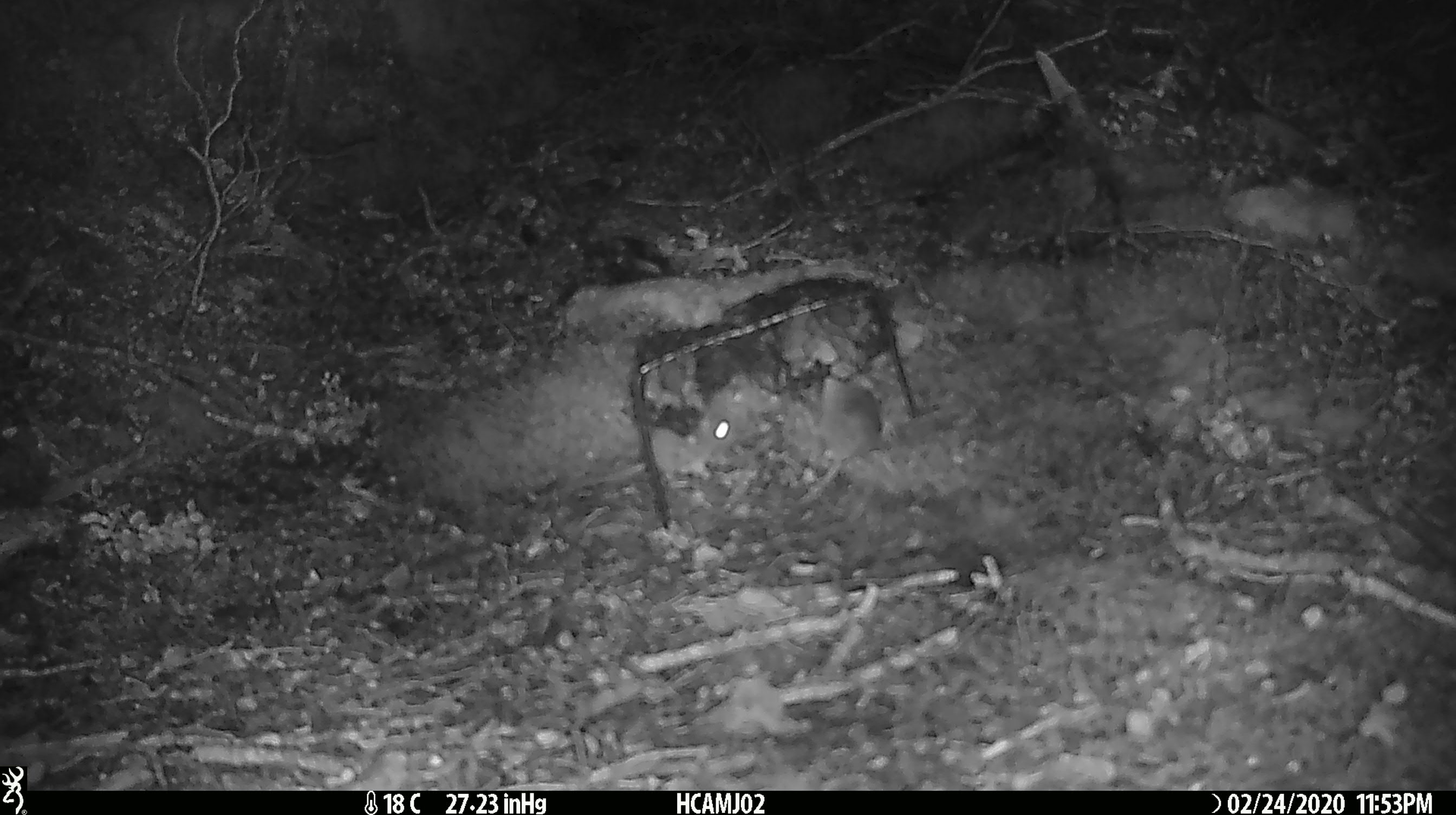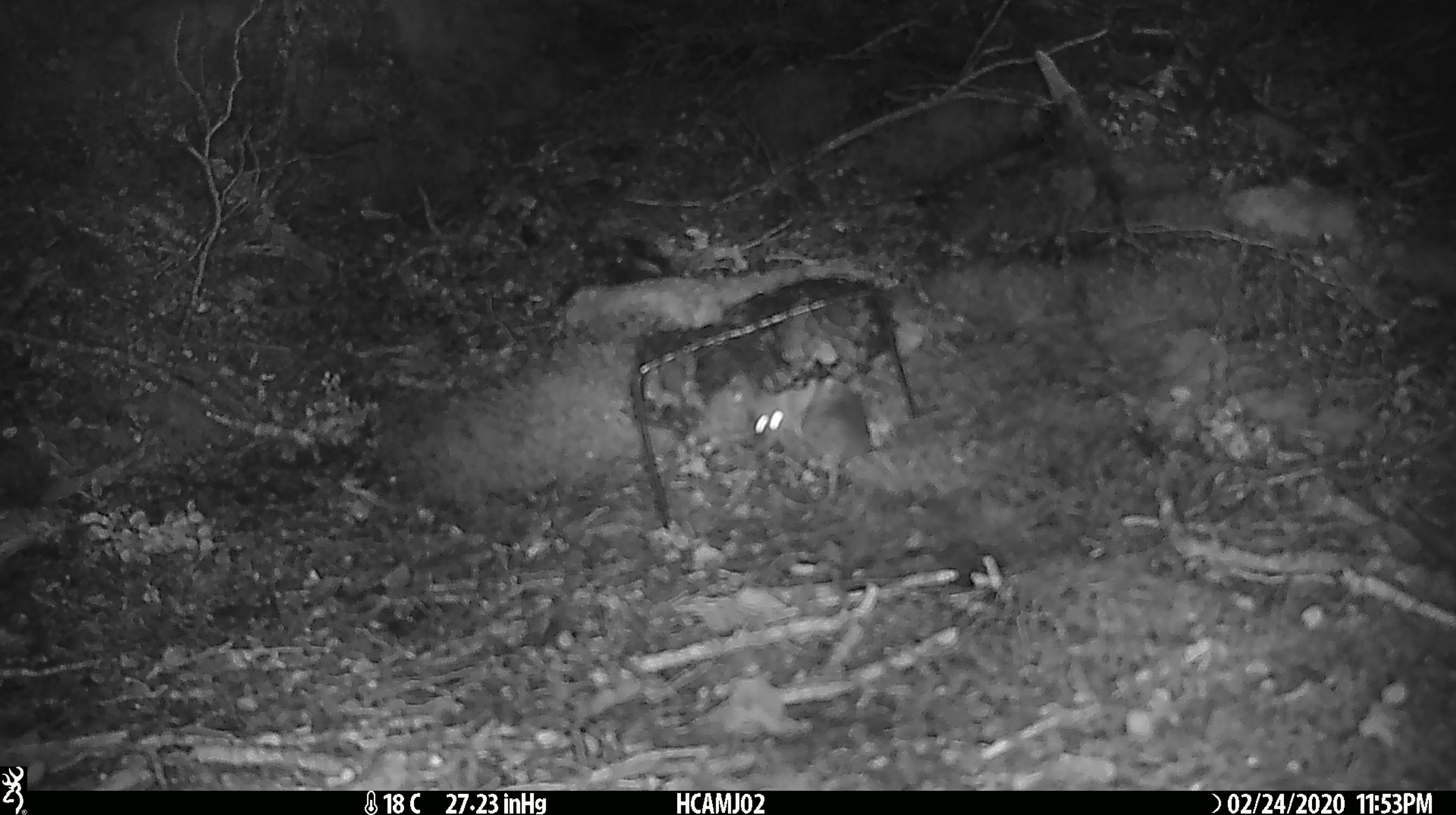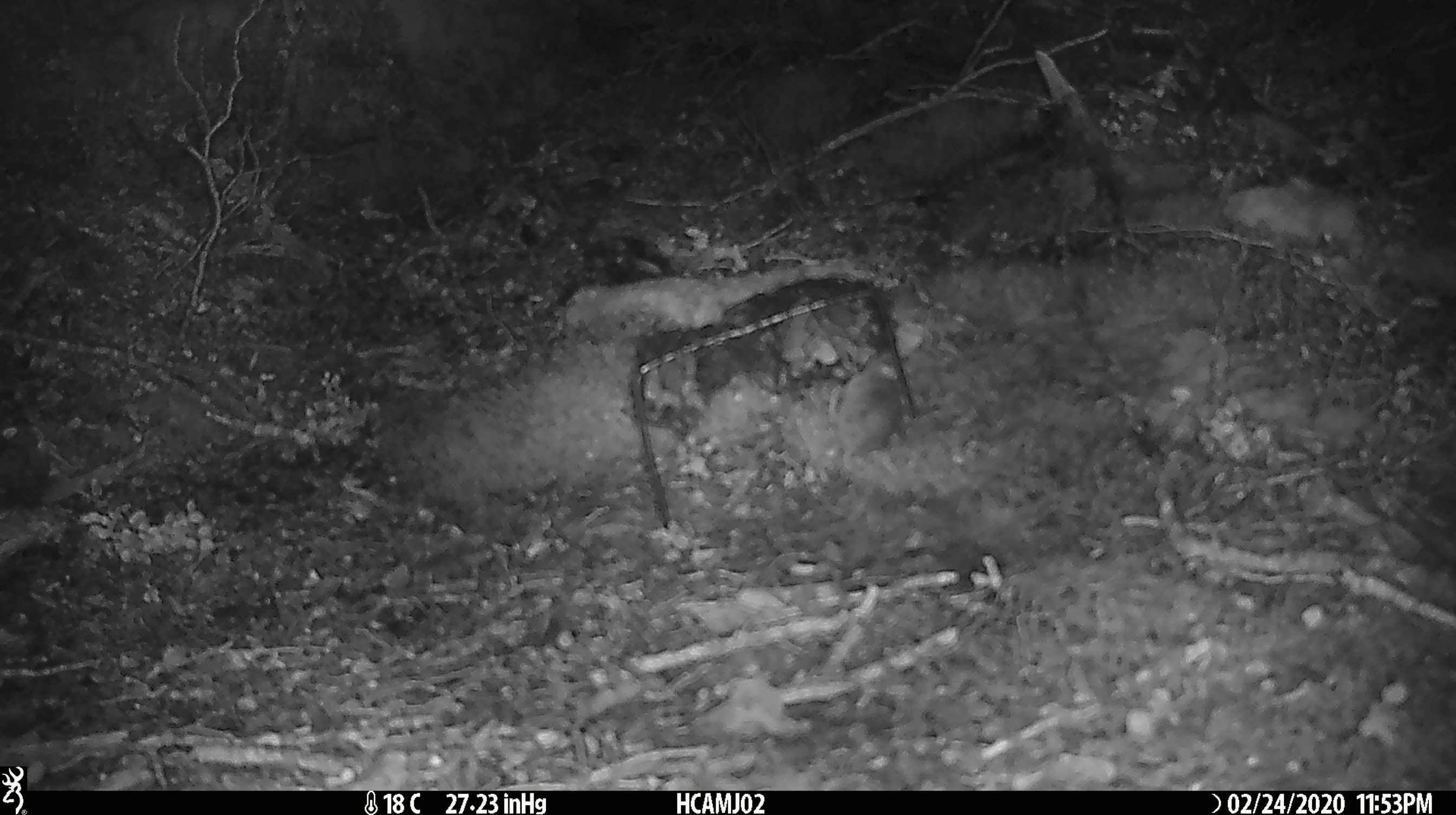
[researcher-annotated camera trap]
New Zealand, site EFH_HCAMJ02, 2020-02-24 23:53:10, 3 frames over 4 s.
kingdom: Animalia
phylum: Chordata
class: Mammalia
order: Rodentia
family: Muridae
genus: Mus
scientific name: Mus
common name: mouse